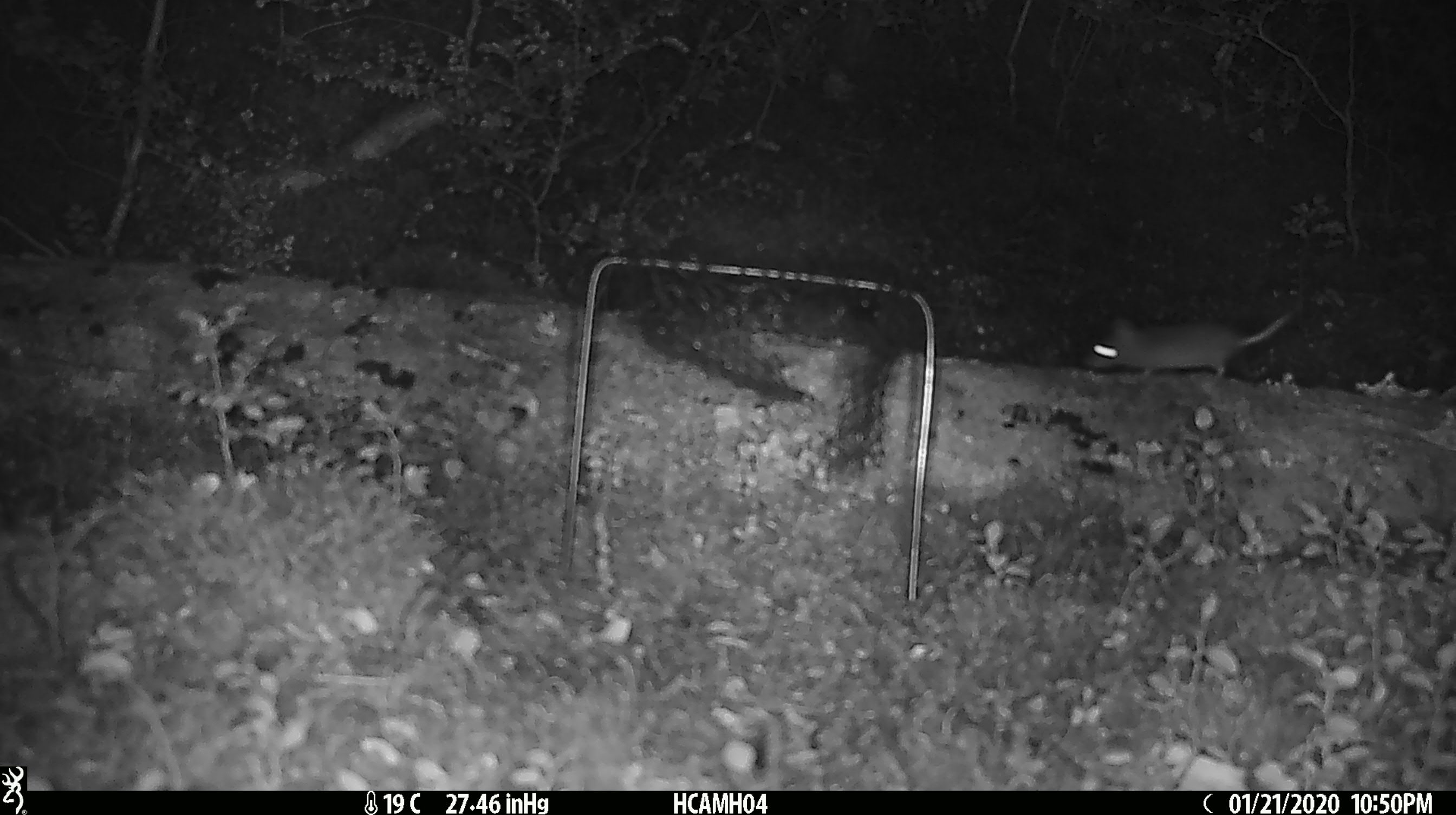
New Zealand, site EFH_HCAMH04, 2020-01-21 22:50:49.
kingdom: Animalia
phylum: Chordata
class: Mammalia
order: Rodentia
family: Muridae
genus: Mus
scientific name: Mus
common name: mouse